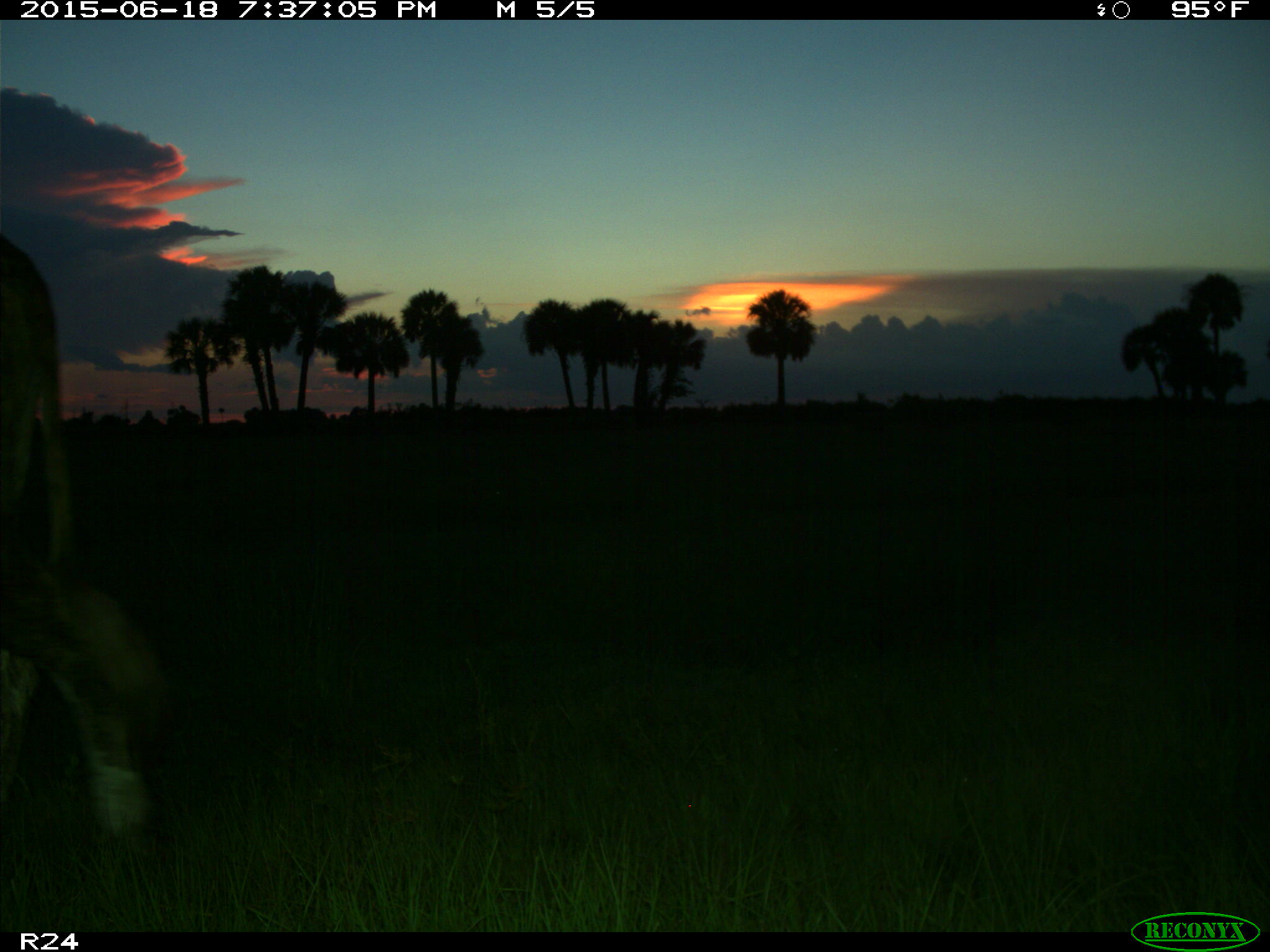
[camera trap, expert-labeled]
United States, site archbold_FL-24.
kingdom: Animalia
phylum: Chordata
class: Mammalia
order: Artiodactyla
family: Bovidae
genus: Bos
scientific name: Bos taurus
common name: domestic cow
Bos taurus (domestic cow).